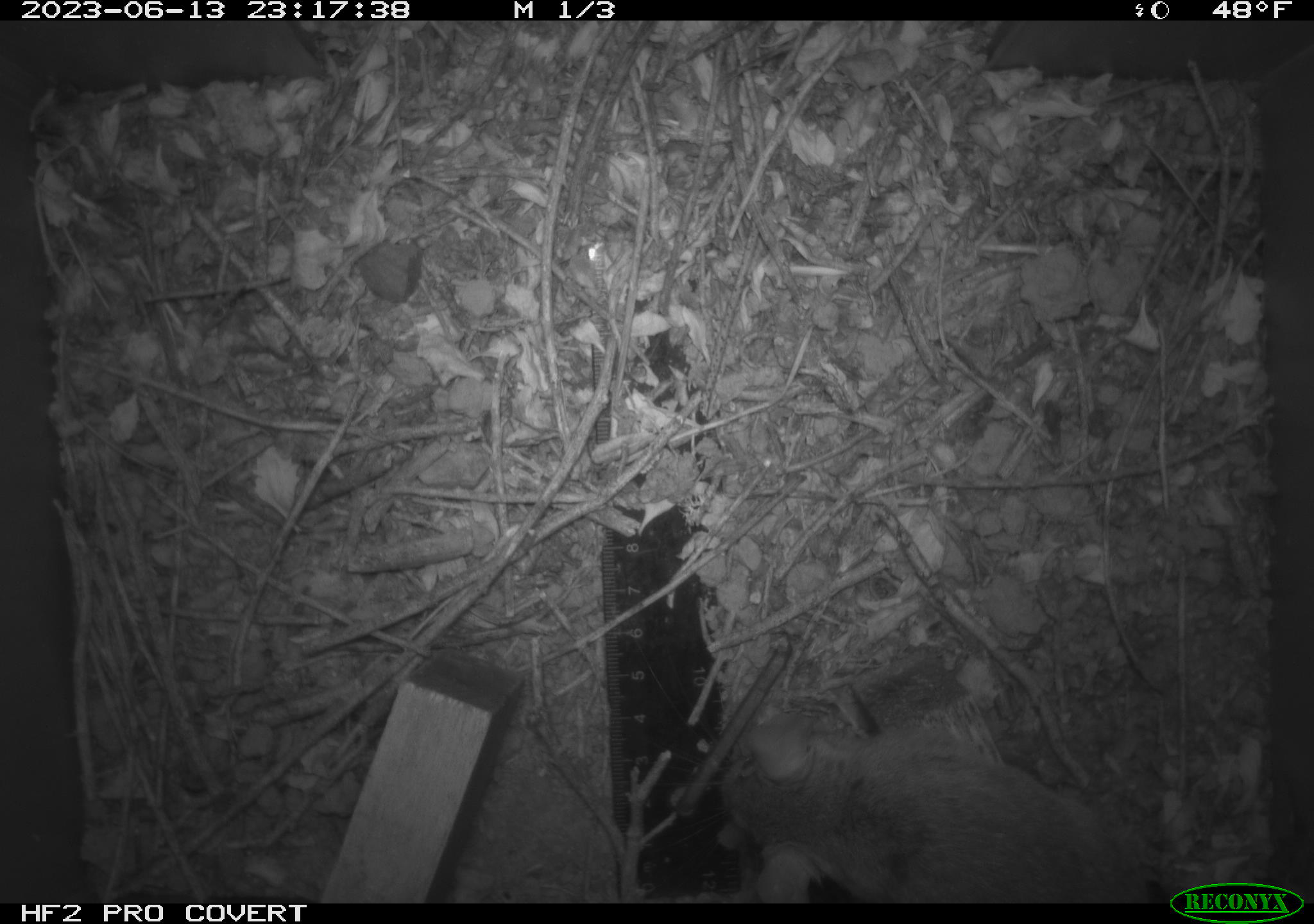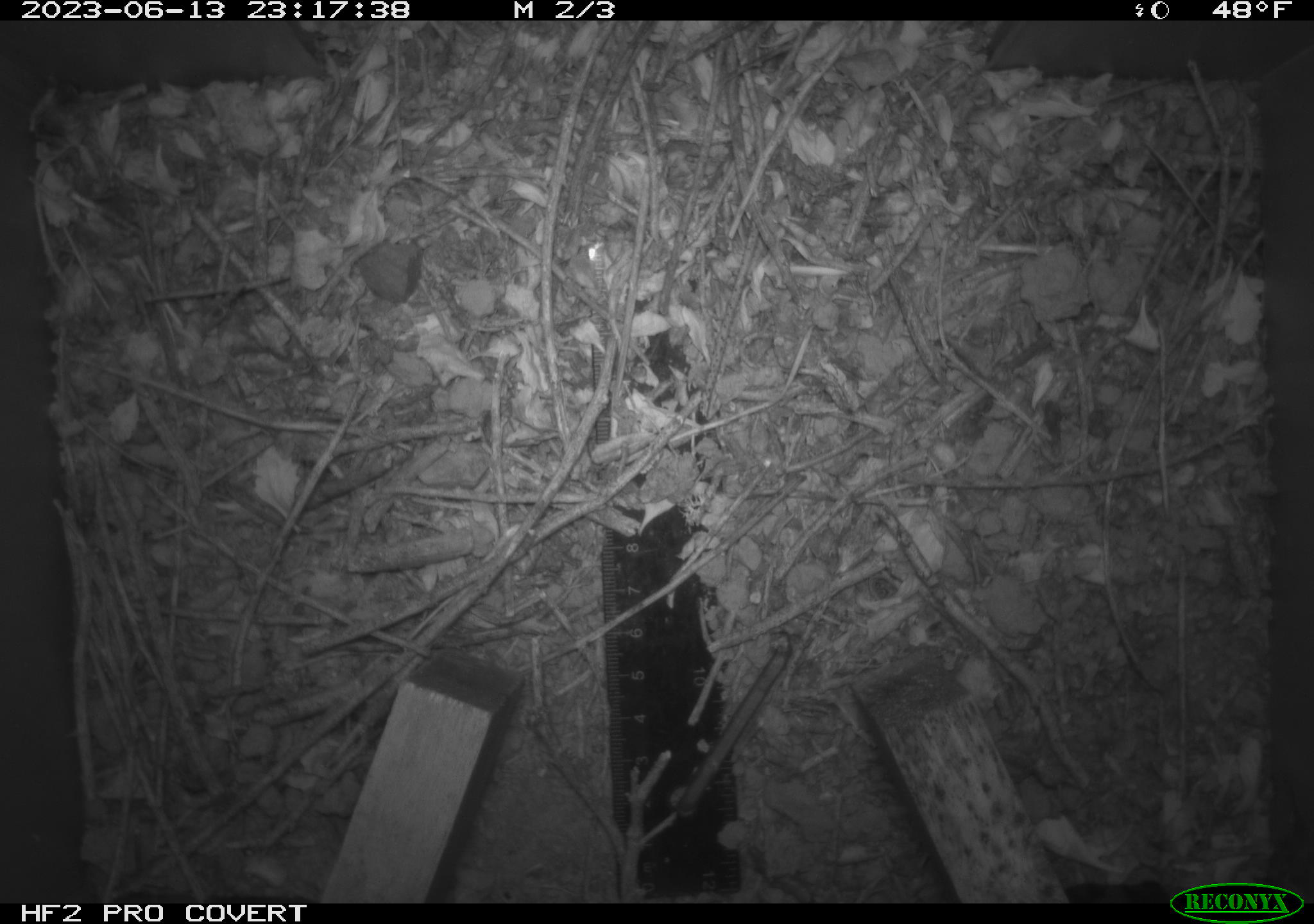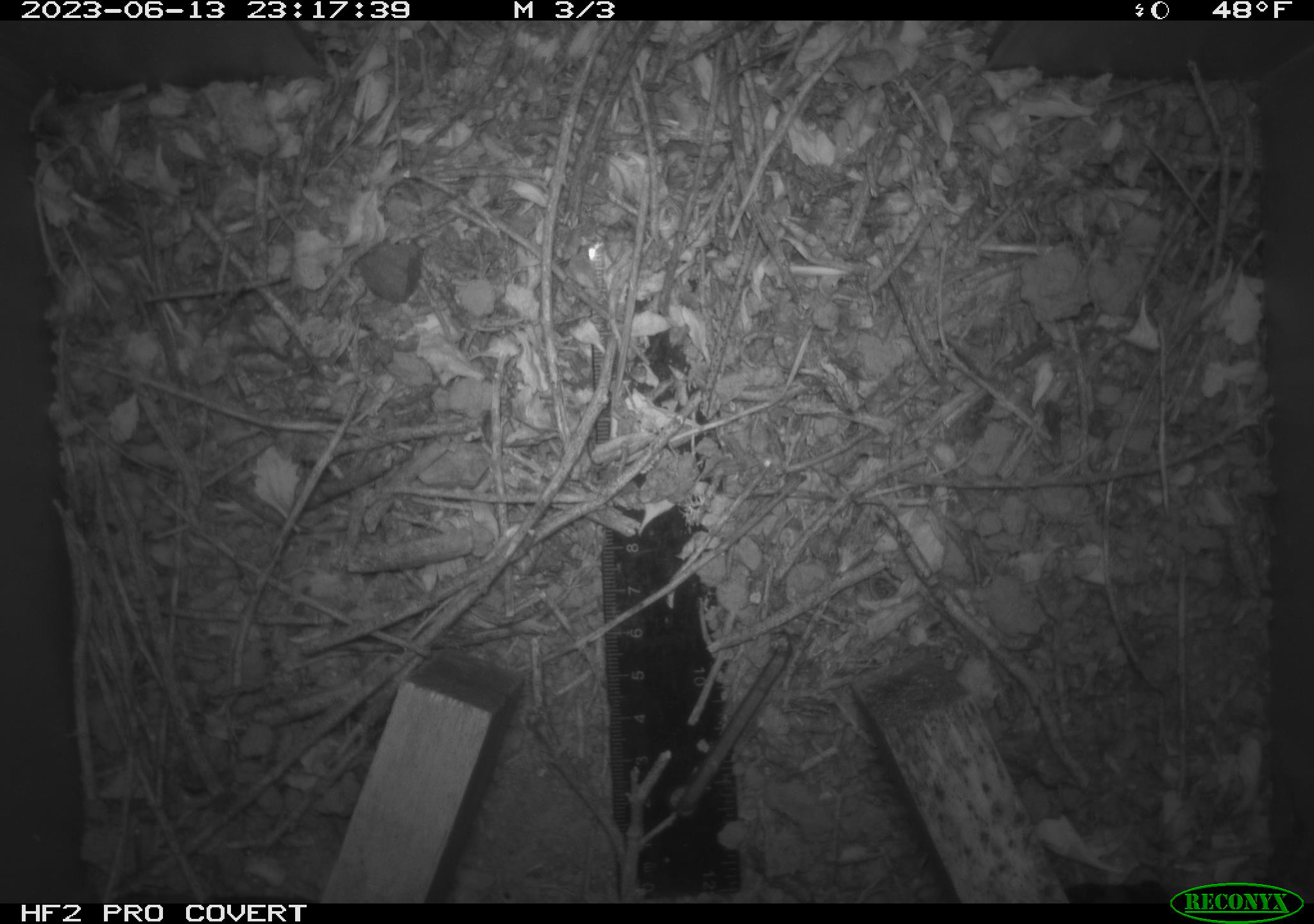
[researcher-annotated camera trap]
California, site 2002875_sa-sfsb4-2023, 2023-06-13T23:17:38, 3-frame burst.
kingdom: Animalia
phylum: Chordata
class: Mammalia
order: Rodentia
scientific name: Rodentia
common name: mouse species